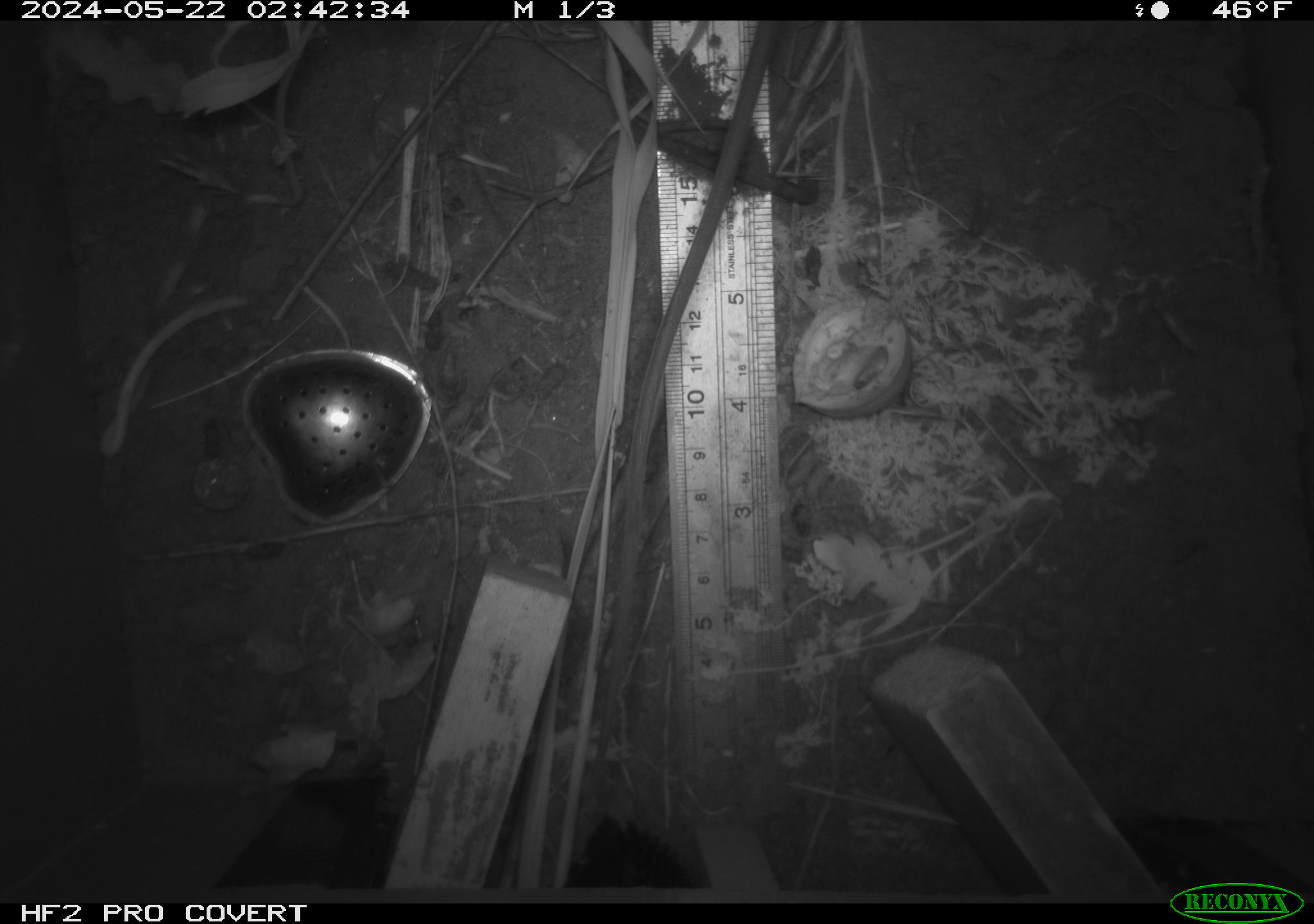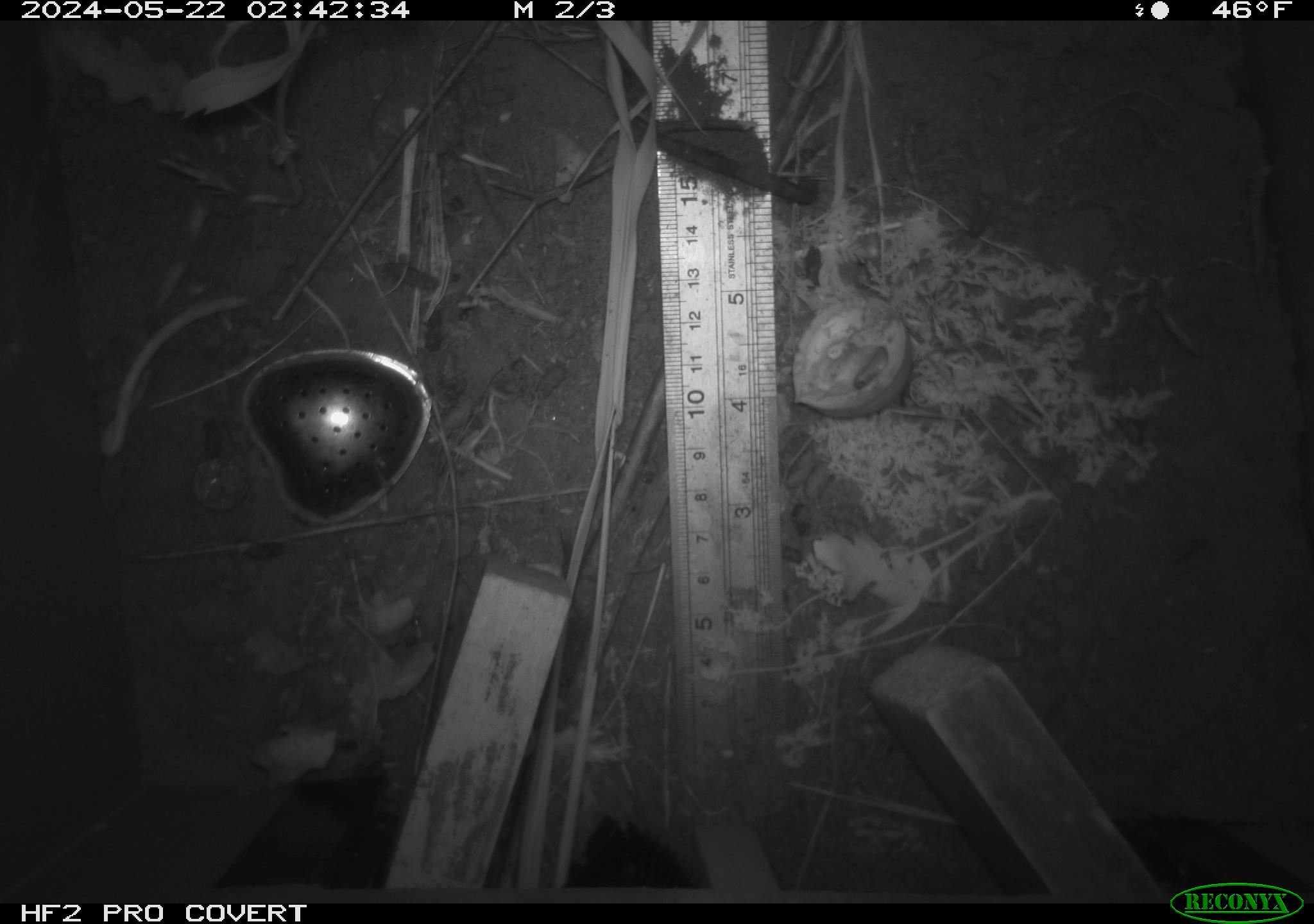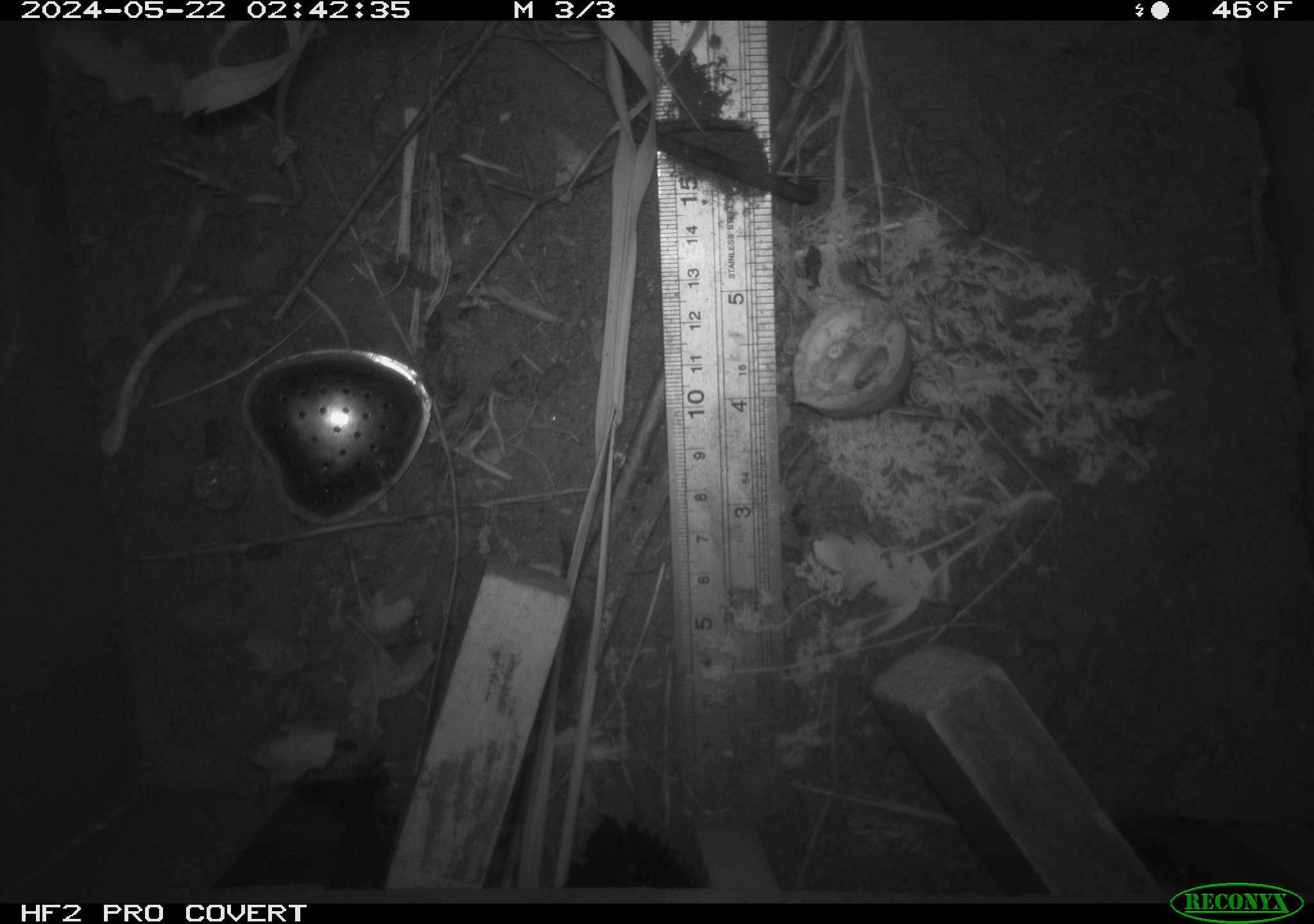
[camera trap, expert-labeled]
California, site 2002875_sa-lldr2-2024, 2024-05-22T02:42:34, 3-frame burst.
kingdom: Animalia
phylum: Chordata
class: Mammalia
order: Rodentia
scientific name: Rodentia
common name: rodent